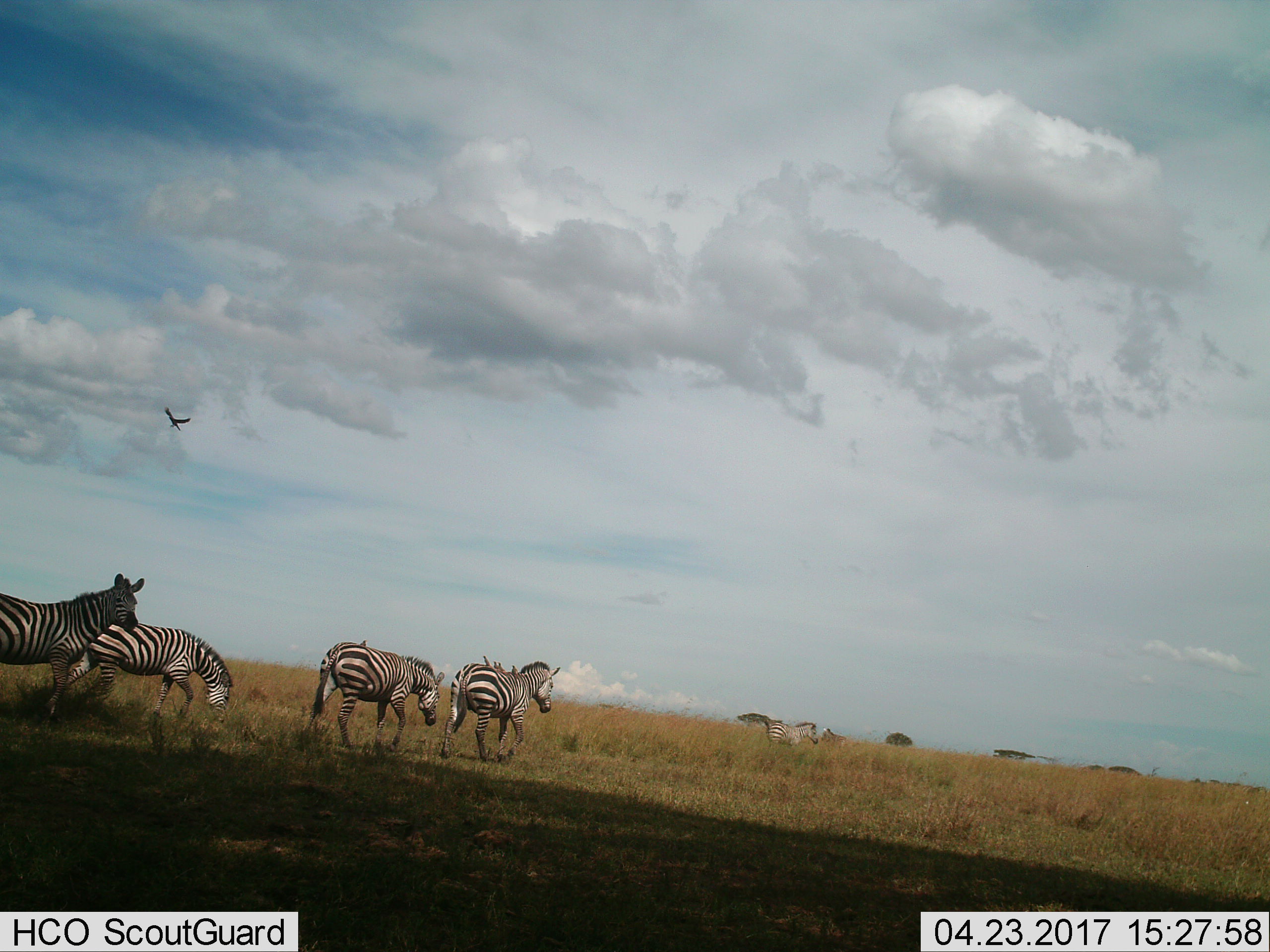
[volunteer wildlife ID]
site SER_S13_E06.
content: unidentified animal